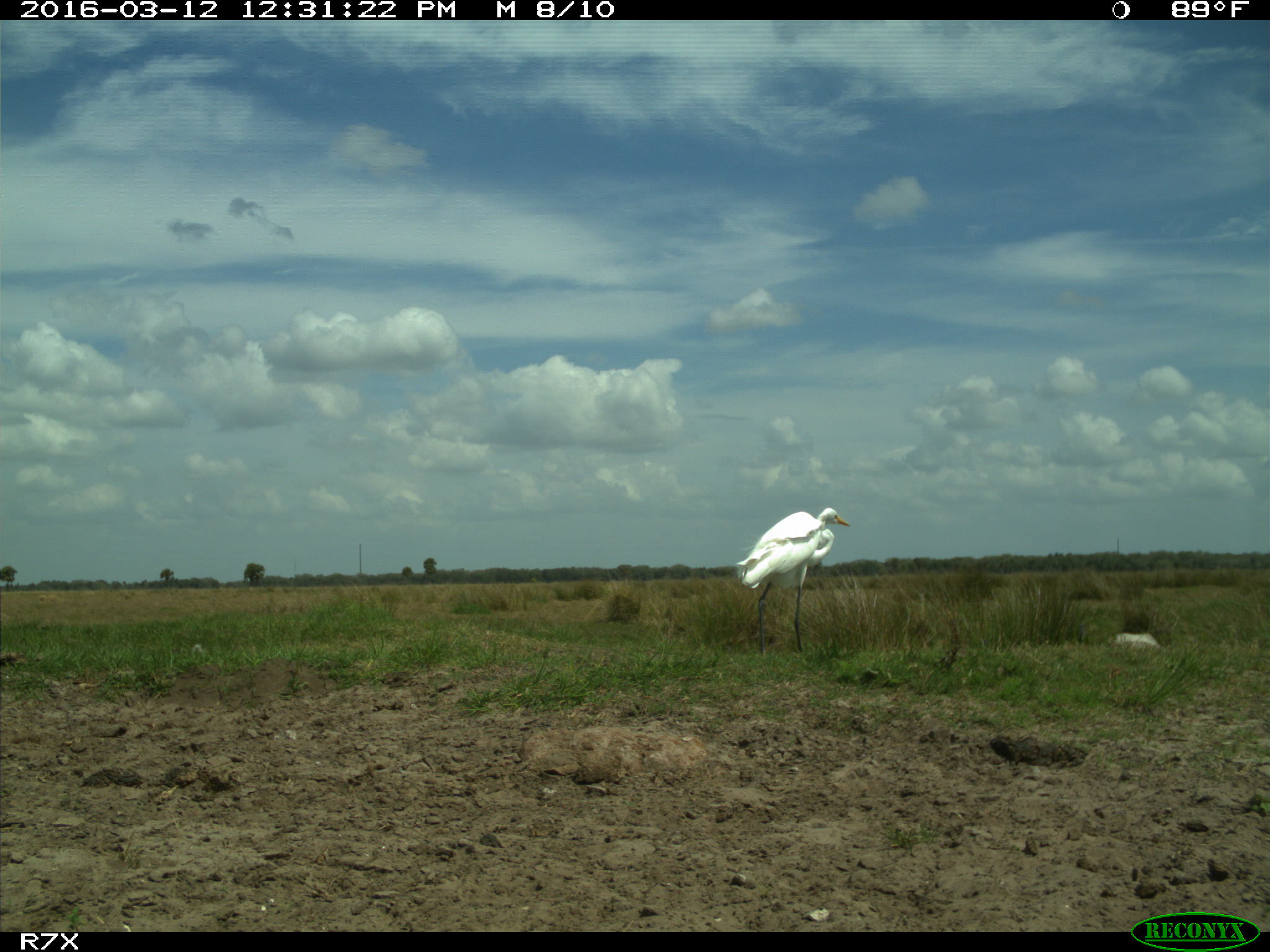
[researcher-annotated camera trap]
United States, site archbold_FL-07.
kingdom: Animalia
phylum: Chordata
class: Aves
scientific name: Aves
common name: birds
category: unidentified bird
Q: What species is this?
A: Unidentified bird (birds) (Aves).